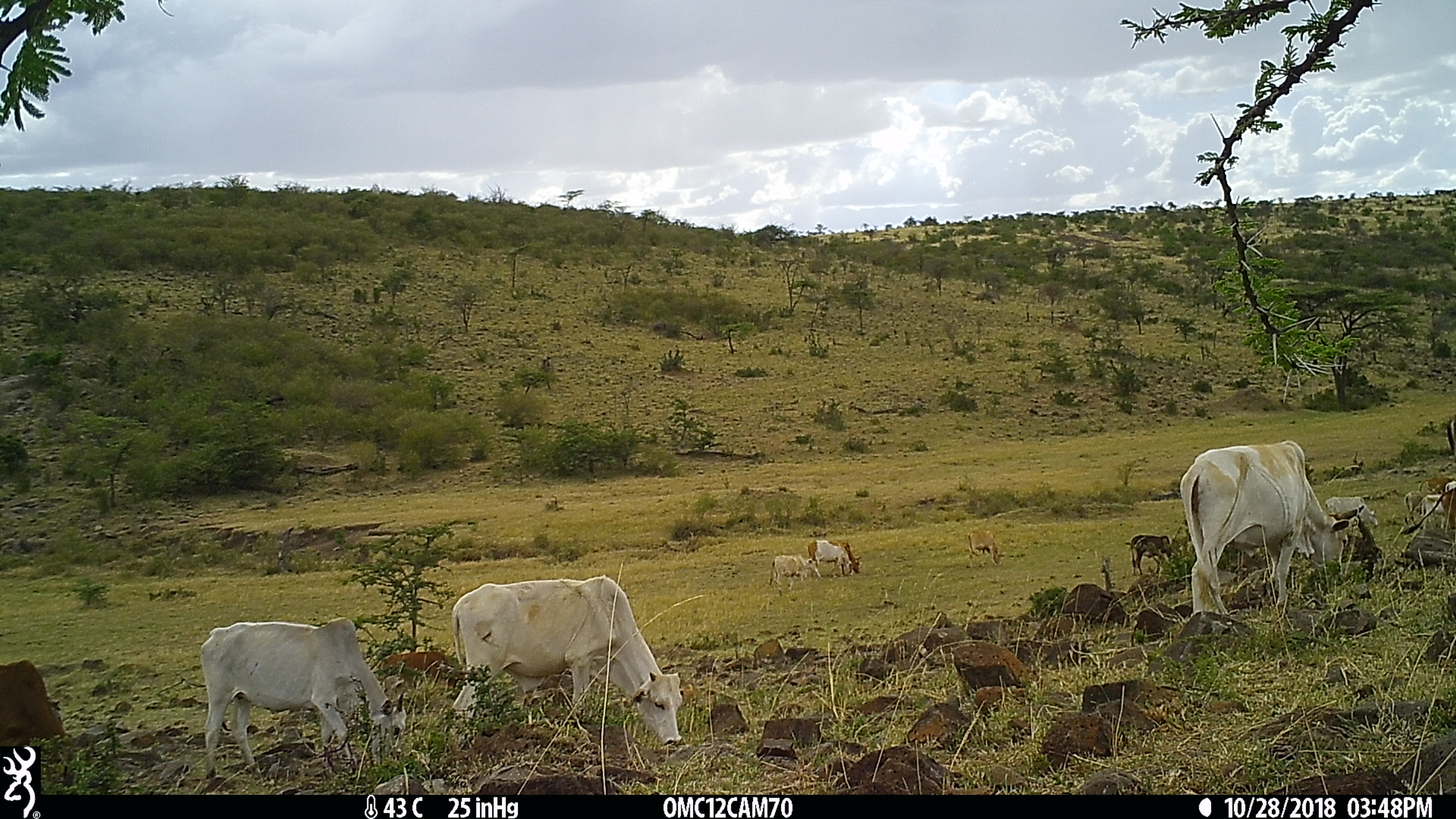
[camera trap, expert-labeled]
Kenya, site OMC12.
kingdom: Animalia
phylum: Chordata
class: Mammalia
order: Artiodactyla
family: Bovidae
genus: Bos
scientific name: Bos taurus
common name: cattle